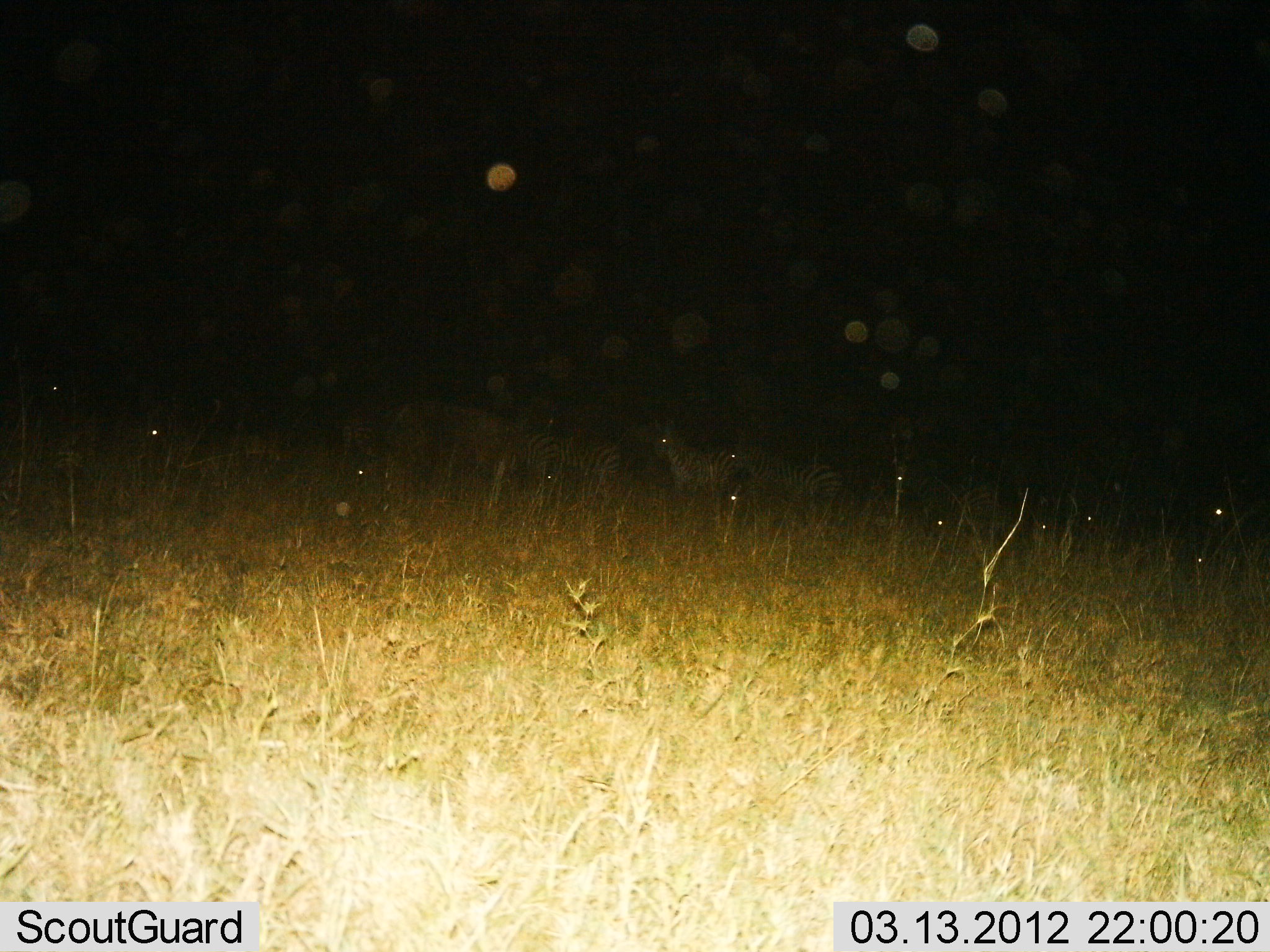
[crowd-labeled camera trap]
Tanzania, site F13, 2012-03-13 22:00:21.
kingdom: Animalia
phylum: Chordata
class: Mammalia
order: Perissodactyla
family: Equidae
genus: Equus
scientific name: Equus quagga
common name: plains zebra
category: zebra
Zebra (plains zebra) (Equus quagga), count 5. Behavior (volunteer vote fractions): standing 75%, resting 15%, moving 20%, interacting 0%. Young present (vote fraction): 0%. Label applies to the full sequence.